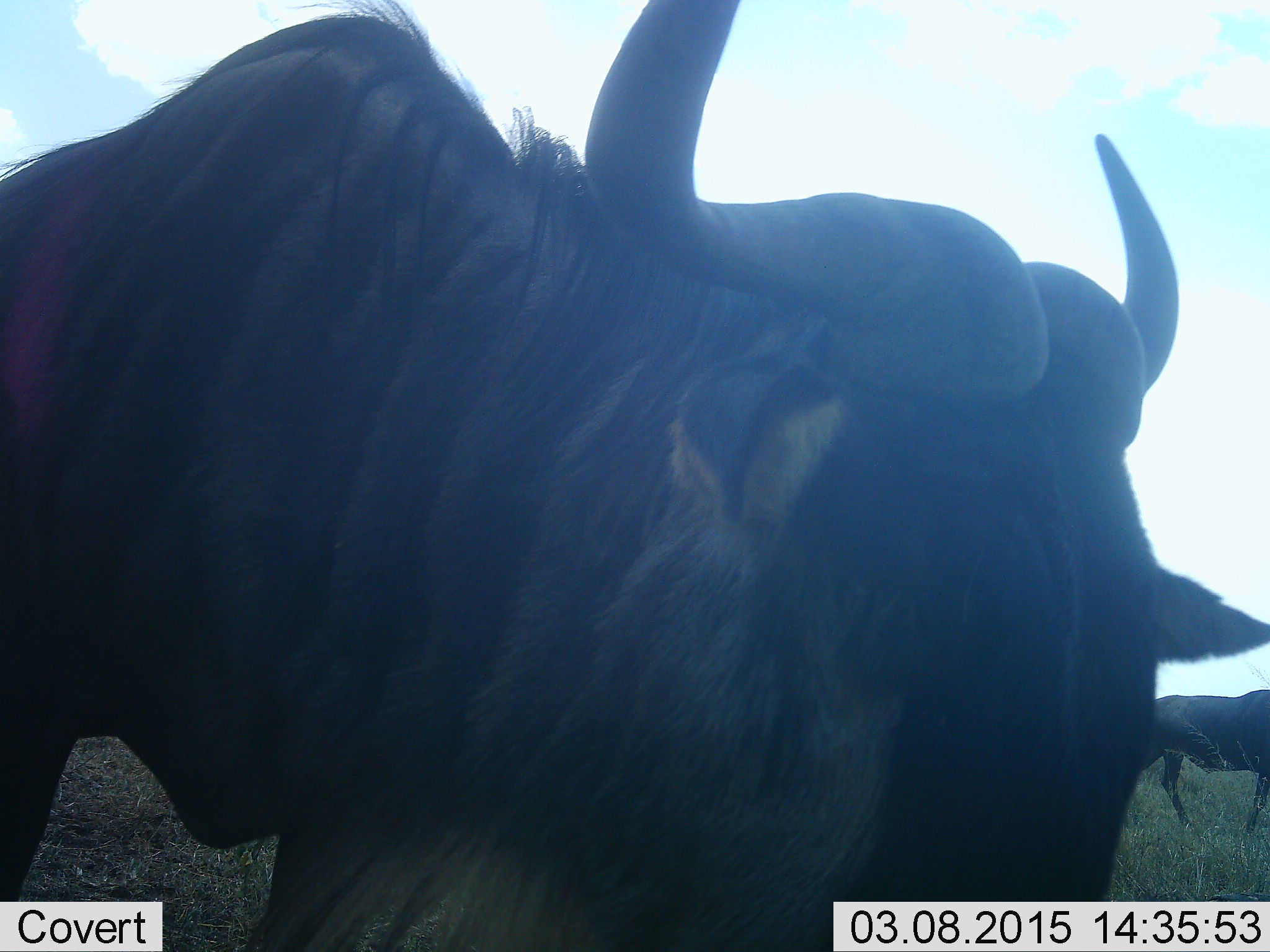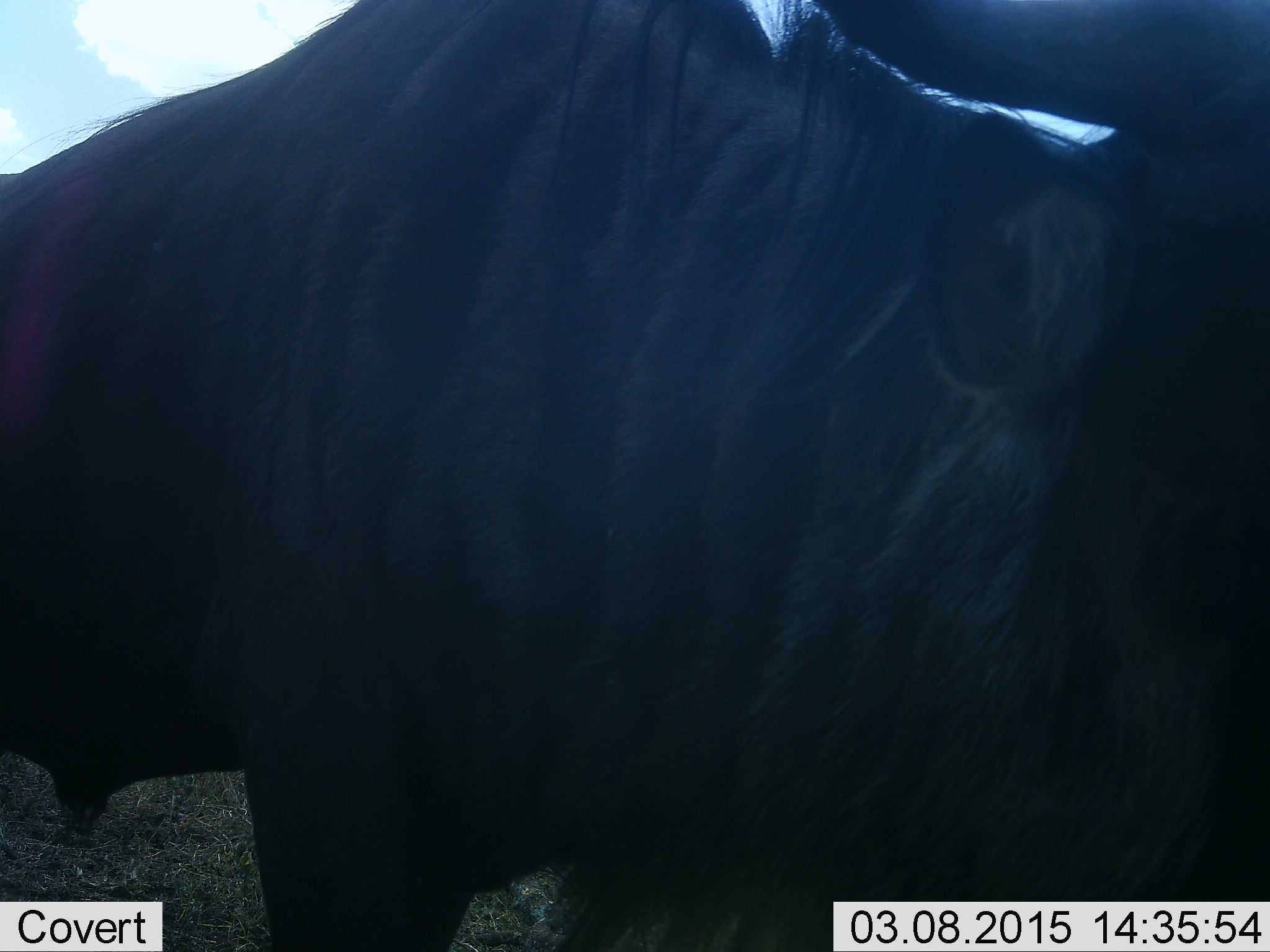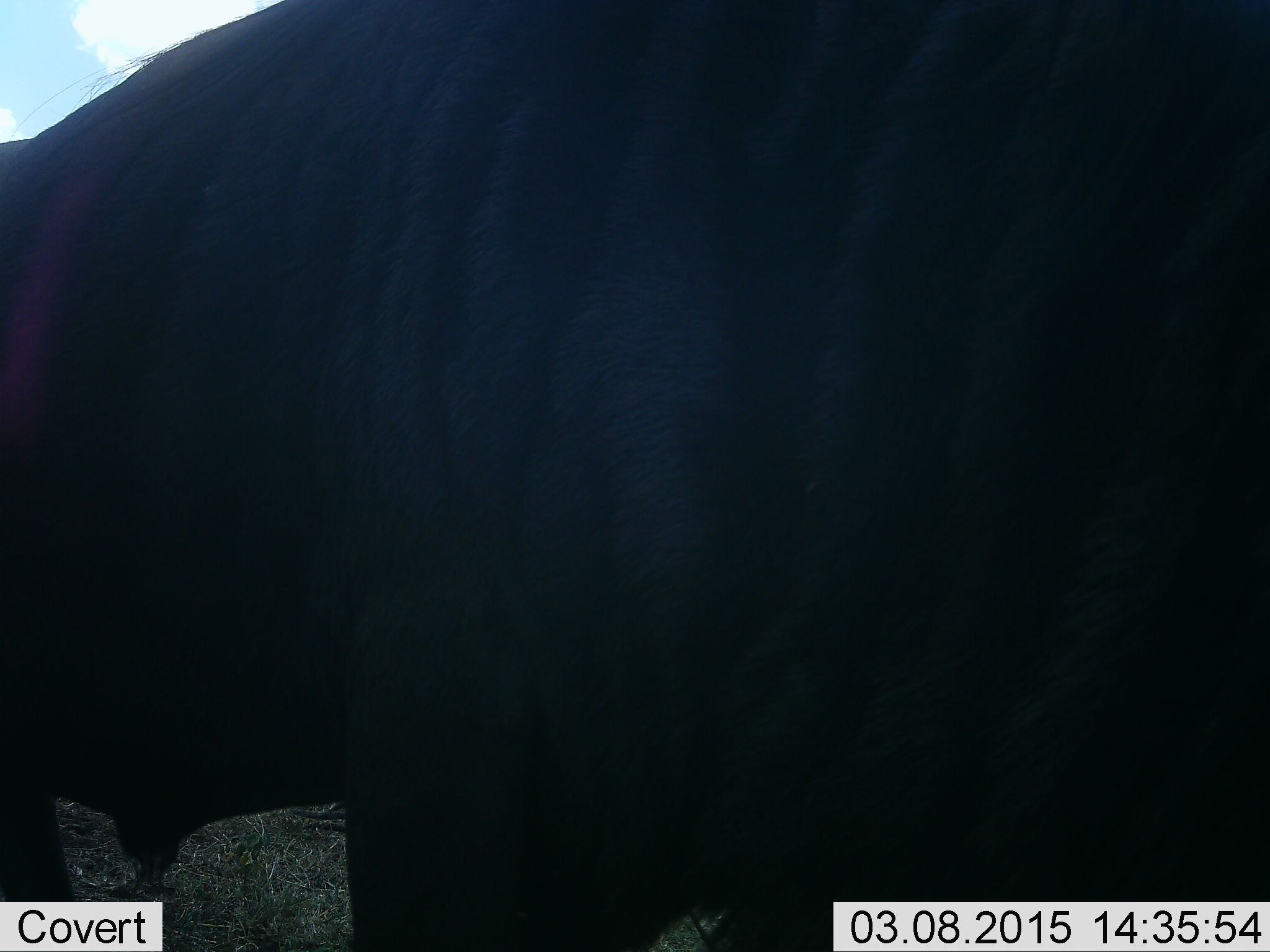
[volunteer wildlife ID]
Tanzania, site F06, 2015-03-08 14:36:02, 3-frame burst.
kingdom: Animalia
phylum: Chordata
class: Mammalia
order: Artiodactyla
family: Bovidae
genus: Connochaetes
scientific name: Connochaetes taurinus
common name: blue wildebeest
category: wildebeest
Wildebeest (blue wildebeest) (Connochaetes taurinus), count 1. Behavior (volunteer vote fractions): standing 60%, resting 0%, moving 50%, interacting 0%. Young present (vote fraction): 0%. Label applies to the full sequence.